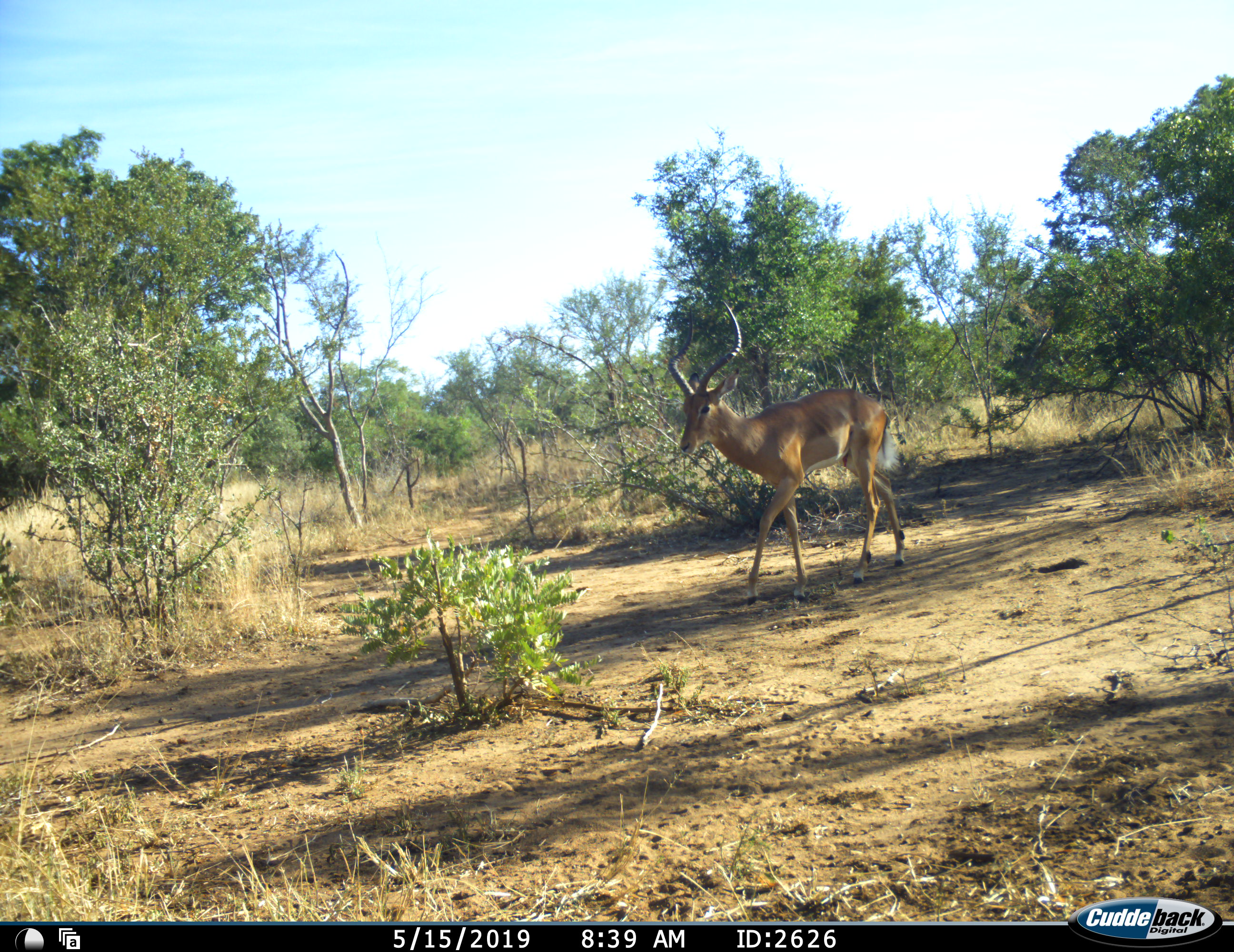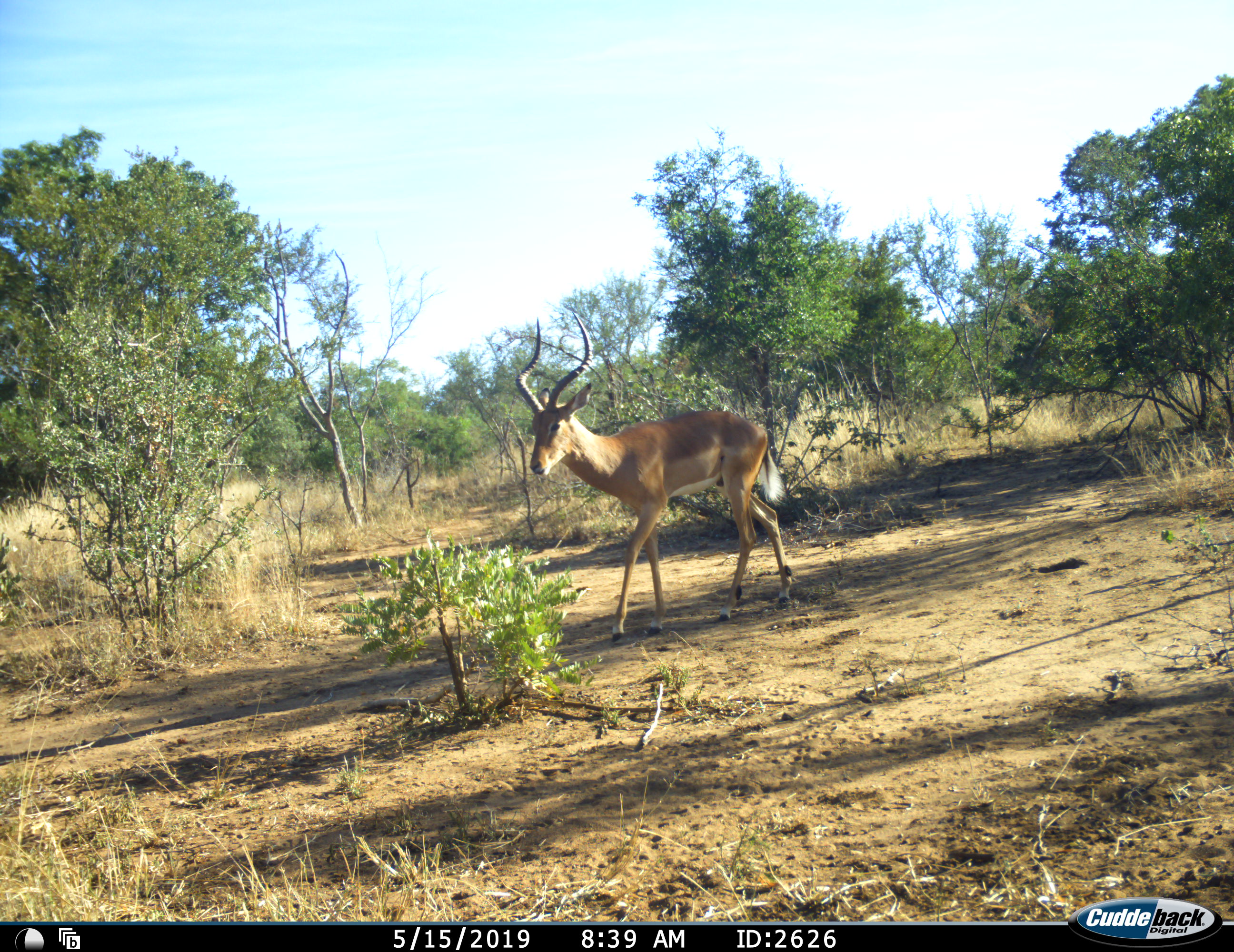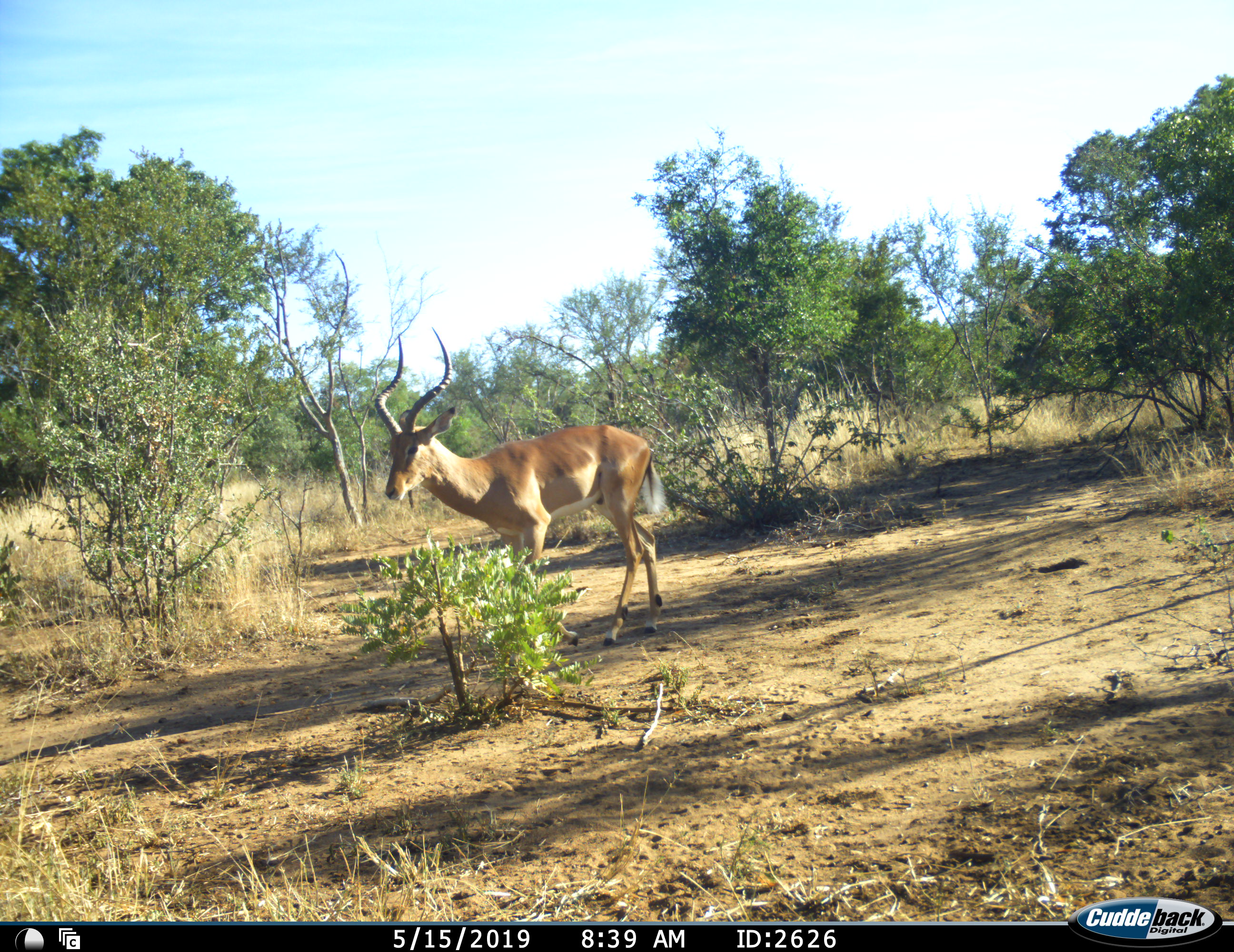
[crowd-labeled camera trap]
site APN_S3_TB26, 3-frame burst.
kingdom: Animalia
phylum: Chordata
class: Mammalia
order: Artiodactyla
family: Bovidae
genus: Aepyceros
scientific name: Aepyceros melampus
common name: impala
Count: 1.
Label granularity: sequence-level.